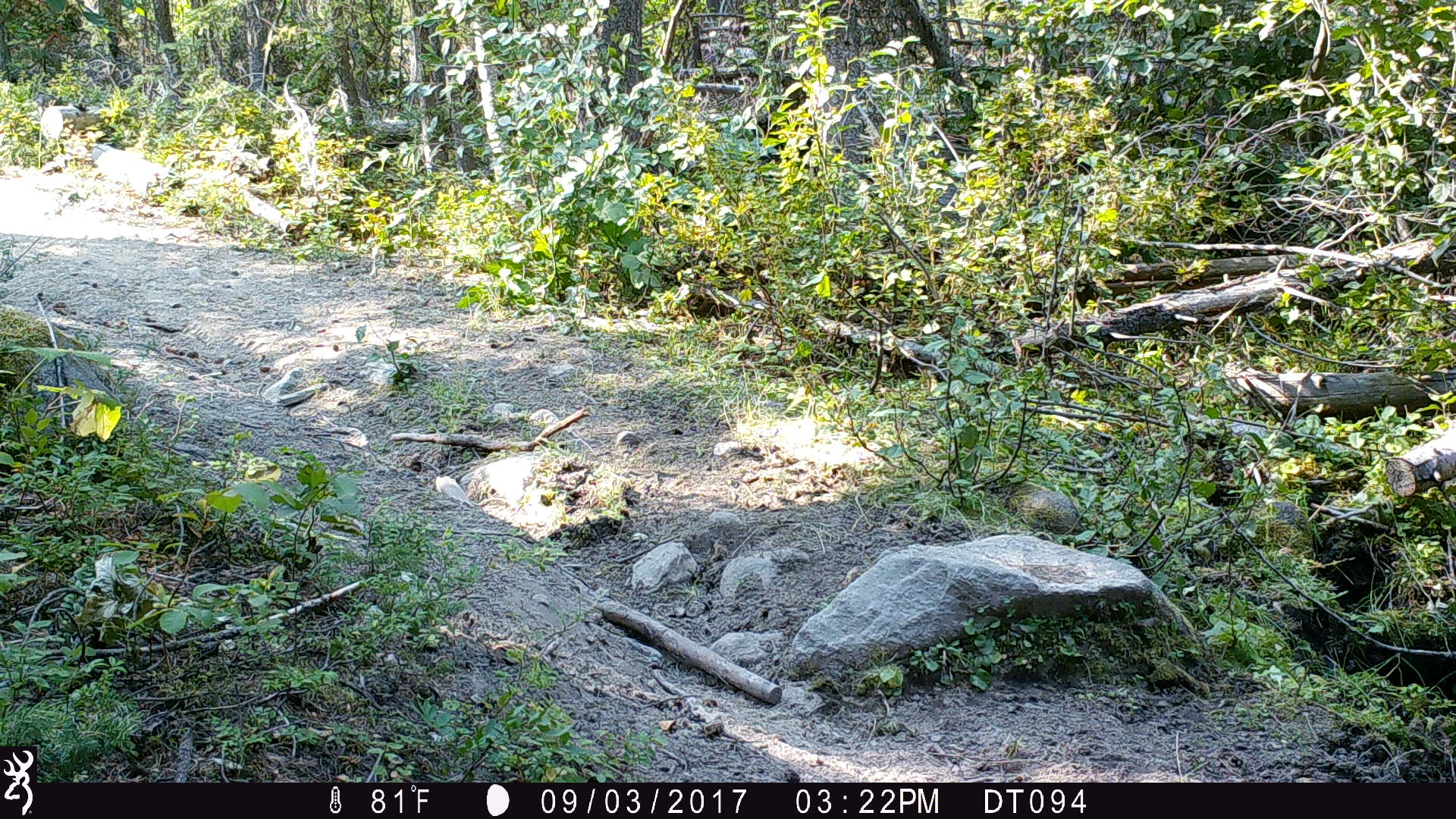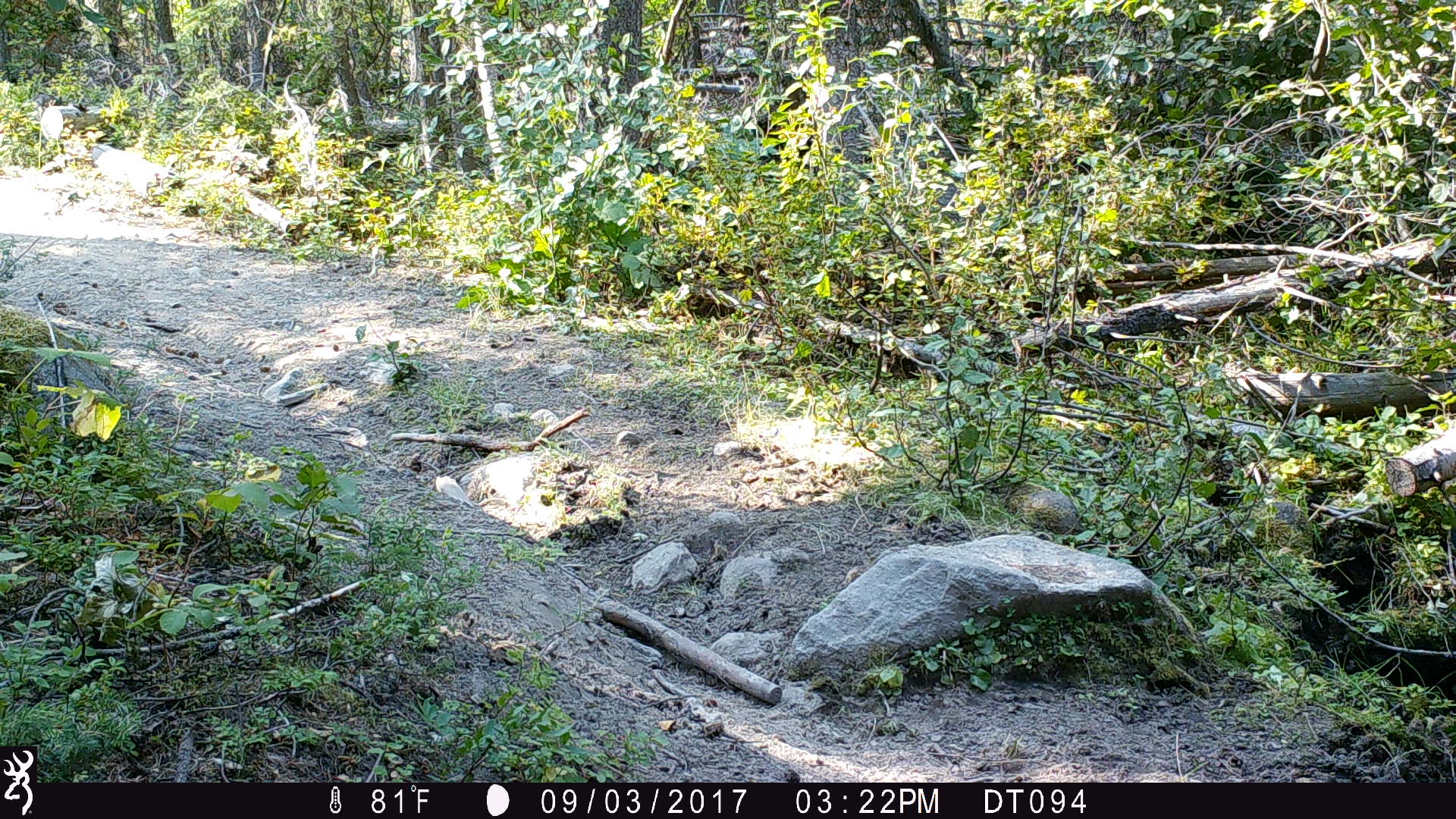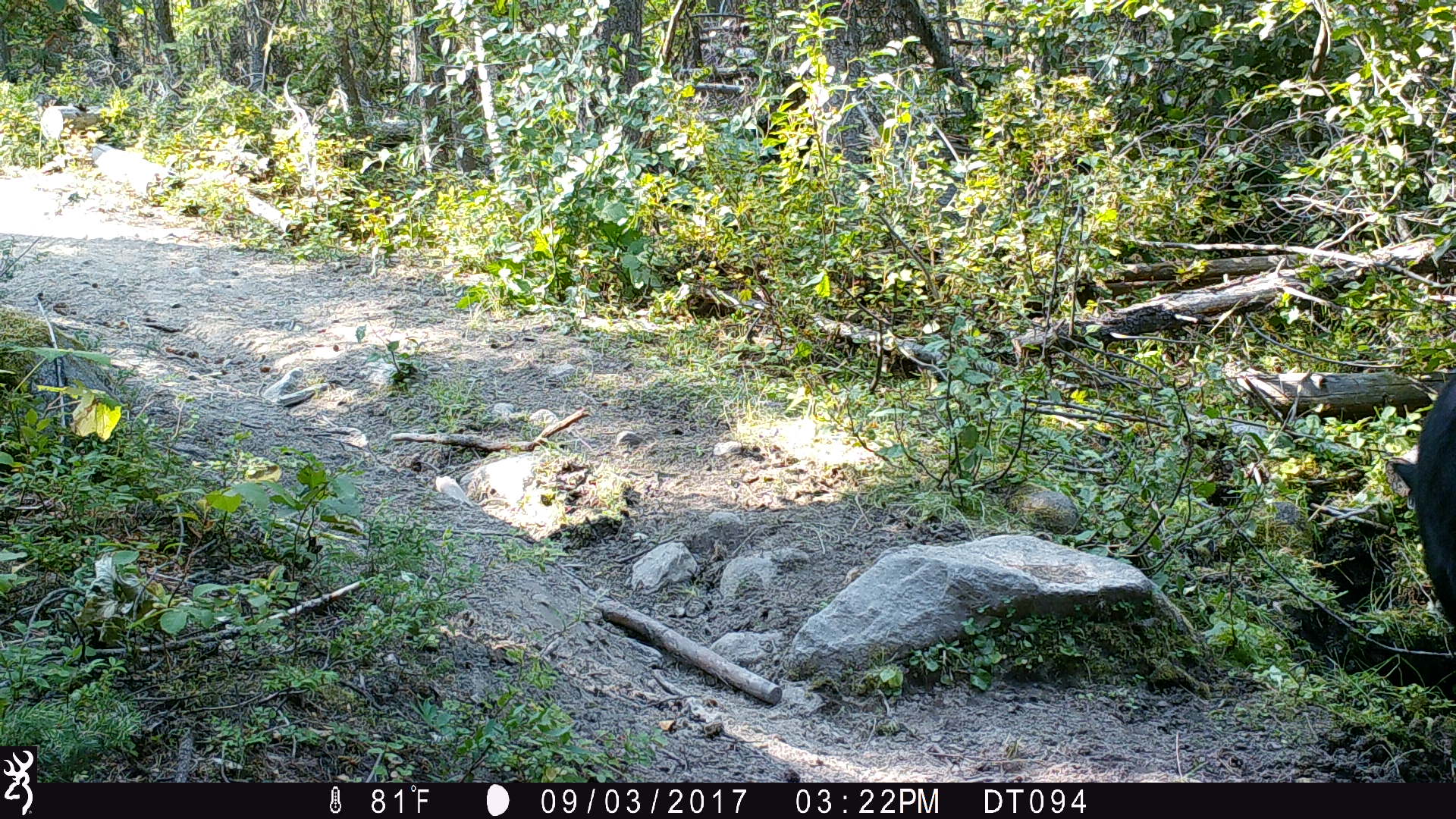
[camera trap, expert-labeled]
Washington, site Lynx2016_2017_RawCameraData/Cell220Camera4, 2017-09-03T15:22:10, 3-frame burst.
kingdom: Animalia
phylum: Chordata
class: Mammalia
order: Artiodactyla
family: Bovidae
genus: Bos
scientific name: Bos taurus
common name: domestic cattle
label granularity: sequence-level